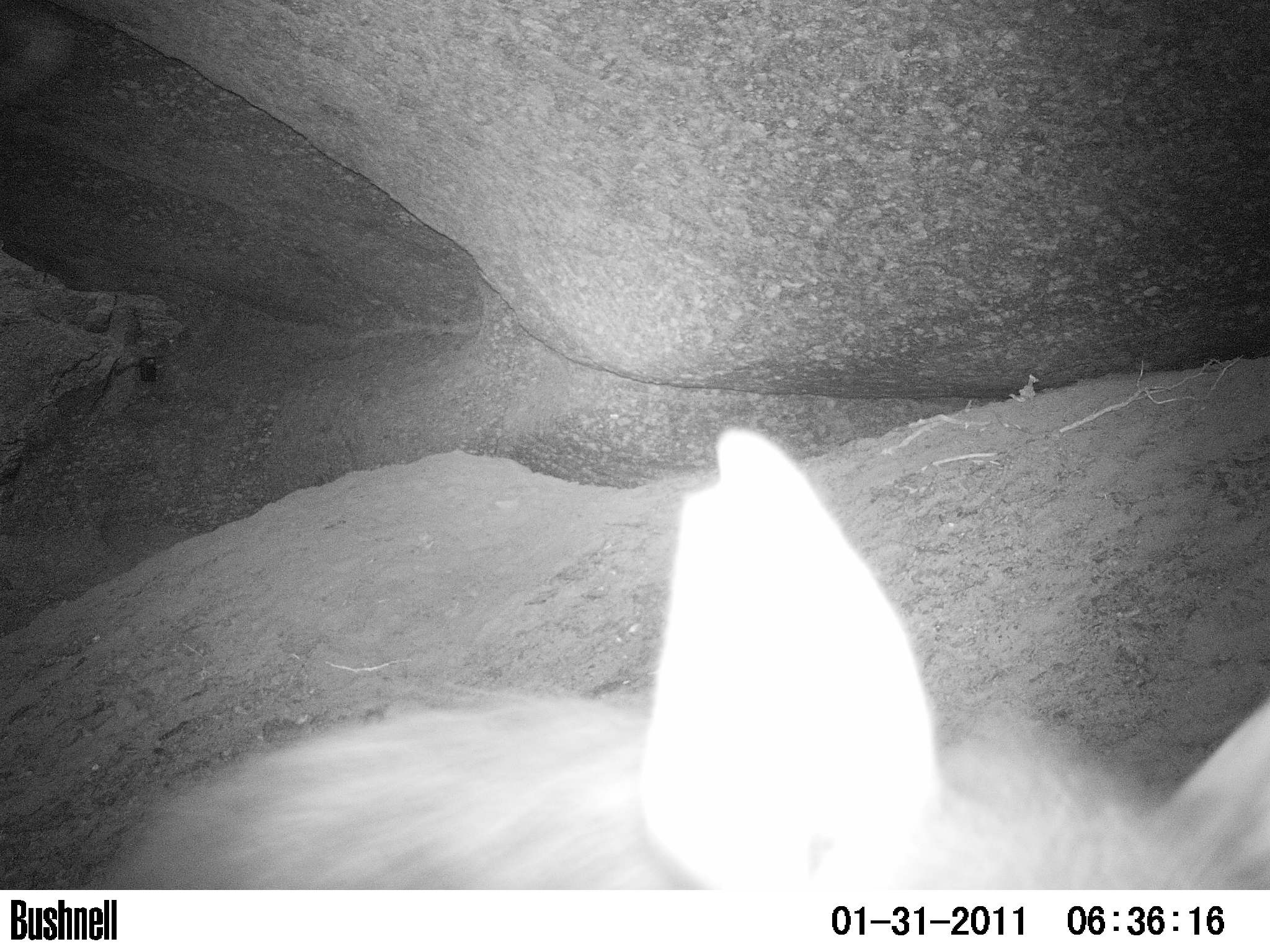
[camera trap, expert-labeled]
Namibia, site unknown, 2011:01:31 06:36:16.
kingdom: Animalia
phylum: Chordata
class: Mammalia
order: Carnivora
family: Hyaenidae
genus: Parahyaena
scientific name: Parahyaena brunnea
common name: brown hyena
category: hyaena brunnea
Hyaena brunnea (brown hyena) (Parahyaena brunnea).